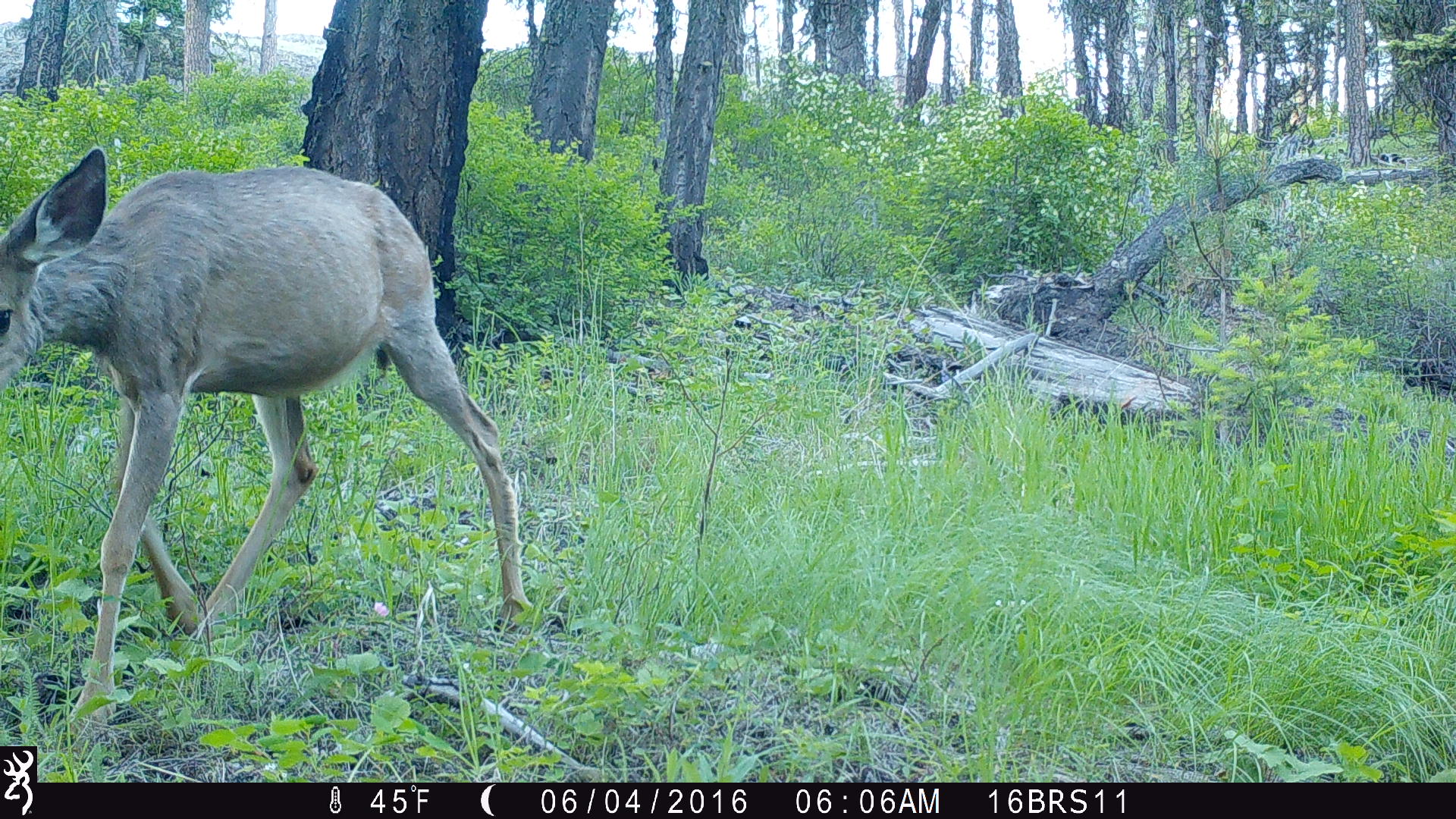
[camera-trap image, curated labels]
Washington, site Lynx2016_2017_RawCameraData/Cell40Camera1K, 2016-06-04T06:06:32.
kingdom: Animalia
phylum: Chordata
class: Mammalia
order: Artiodactyla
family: Cervidae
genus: Odocoileus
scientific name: Odocoileus hemionus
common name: mule deer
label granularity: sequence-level